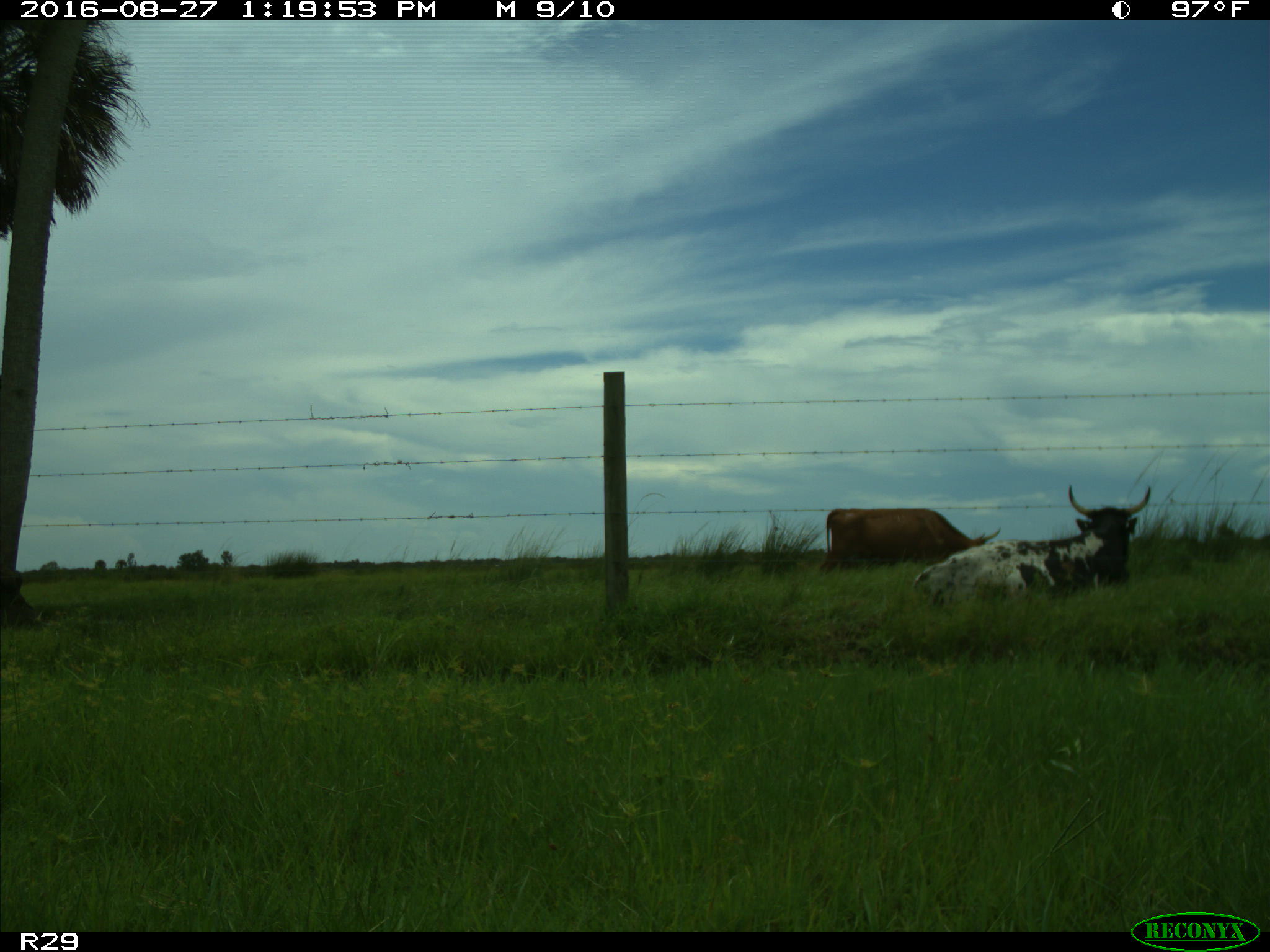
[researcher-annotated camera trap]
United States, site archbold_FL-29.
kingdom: Animalia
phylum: Chordata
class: Mammalia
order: Artiodactyla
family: Bovidae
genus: Bos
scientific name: Bos taurus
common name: domestic cow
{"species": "Bos taurus (domestic cow)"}